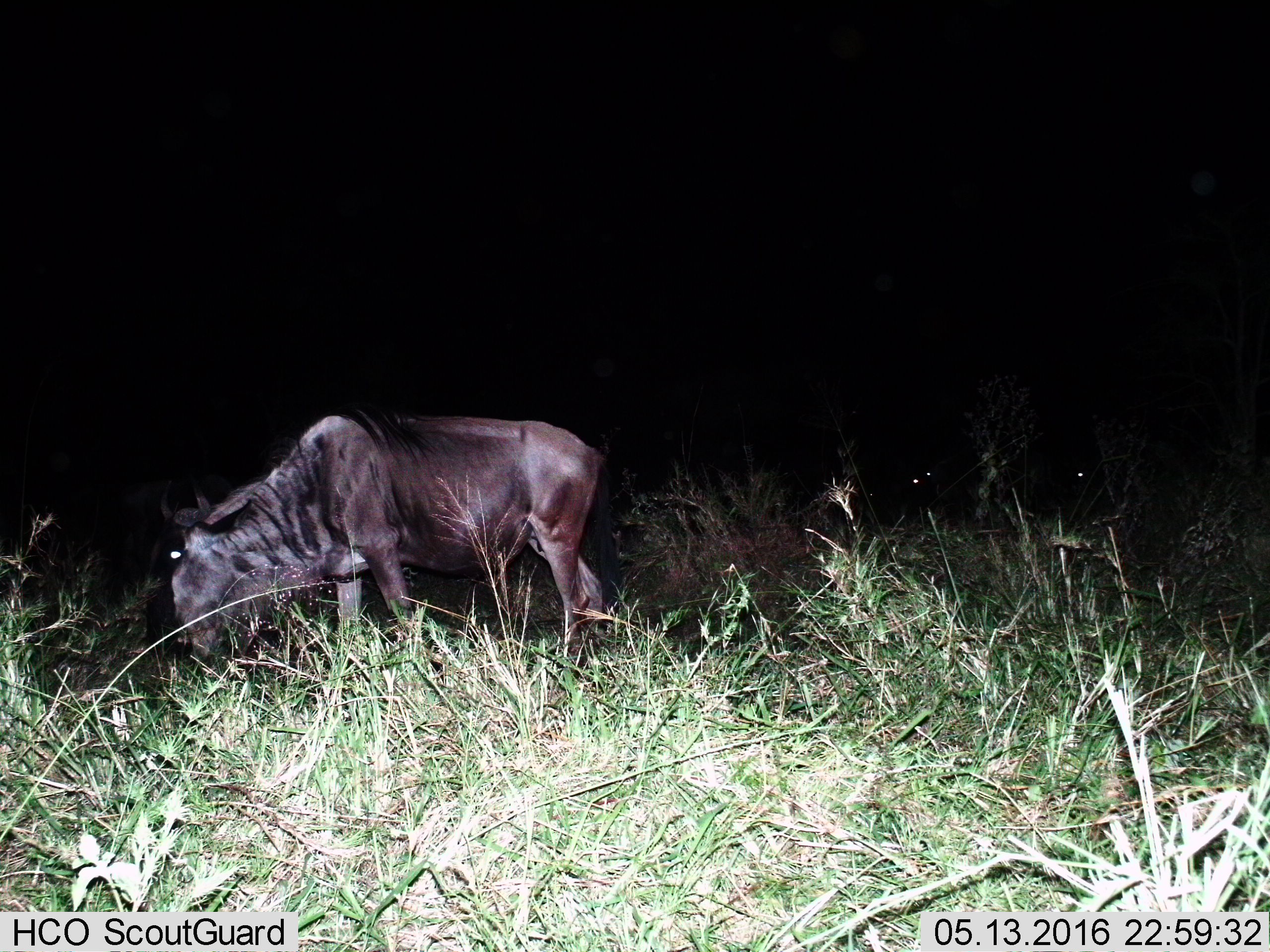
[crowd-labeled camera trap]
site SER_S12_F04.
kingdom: Animalia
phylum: Chordata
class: Mammalia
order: Artiodactyla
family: Bovidae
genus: Connochaetes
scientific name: Connochaetes taurinus taurinus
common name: blue wildebeest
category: wildebeestblue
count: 1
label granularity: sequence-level